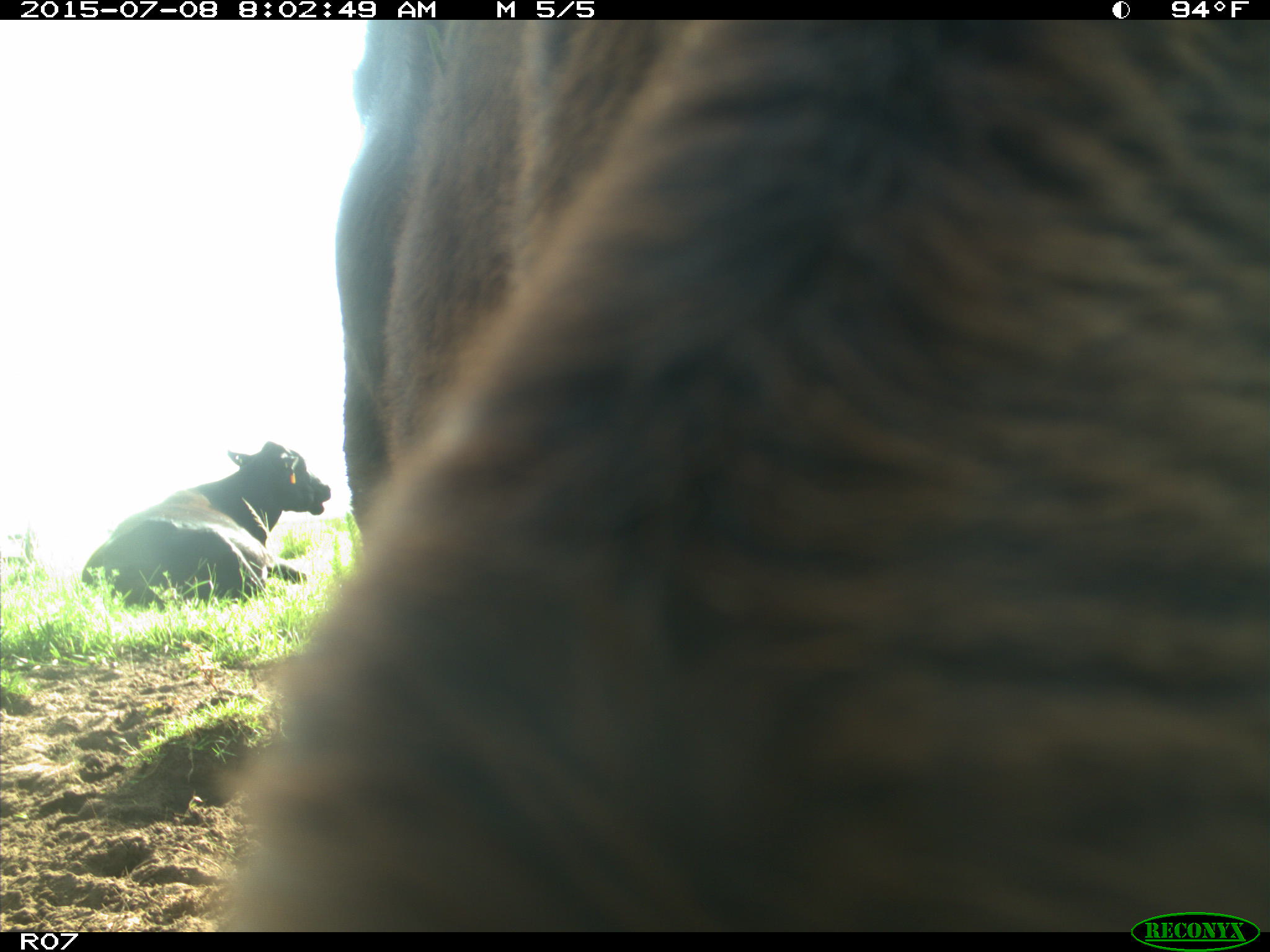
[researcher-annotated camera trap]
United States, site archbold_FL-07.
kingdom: Animalia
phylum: Chordata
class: Mammalia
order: Artiodactyla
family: Bovidae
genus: Bos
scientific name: Bos taurus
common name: domestic cow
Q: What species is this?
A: Bos taurus (domestic cow).